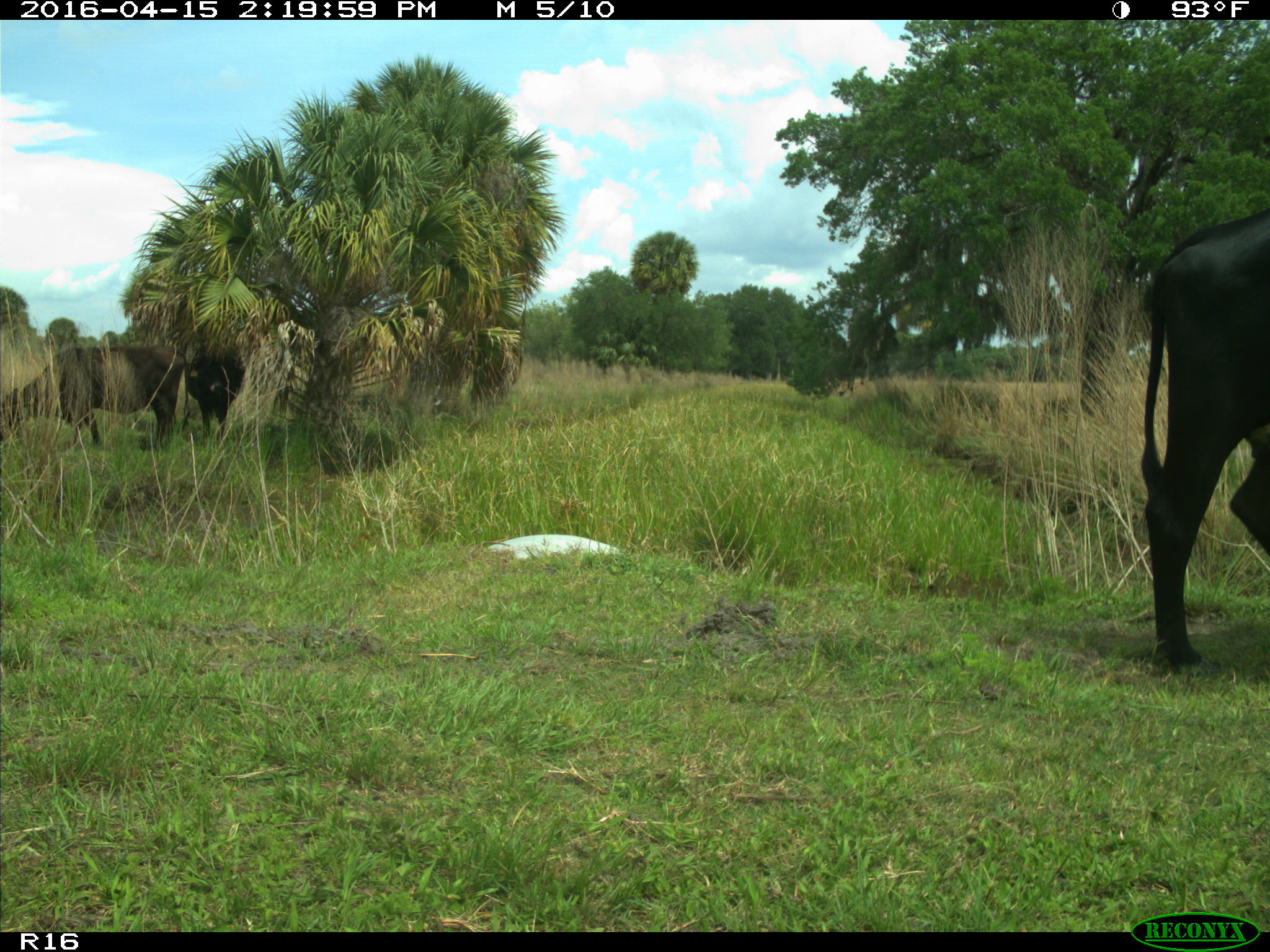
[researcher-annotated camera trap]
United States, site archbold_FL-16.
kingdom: Animalia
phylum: Chordata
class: Mammalia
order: Artiodactyla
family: Bovidae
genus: Bos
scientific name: Bos taurus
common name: domestic cow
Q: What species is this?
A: Bos taurus (domestic cow).